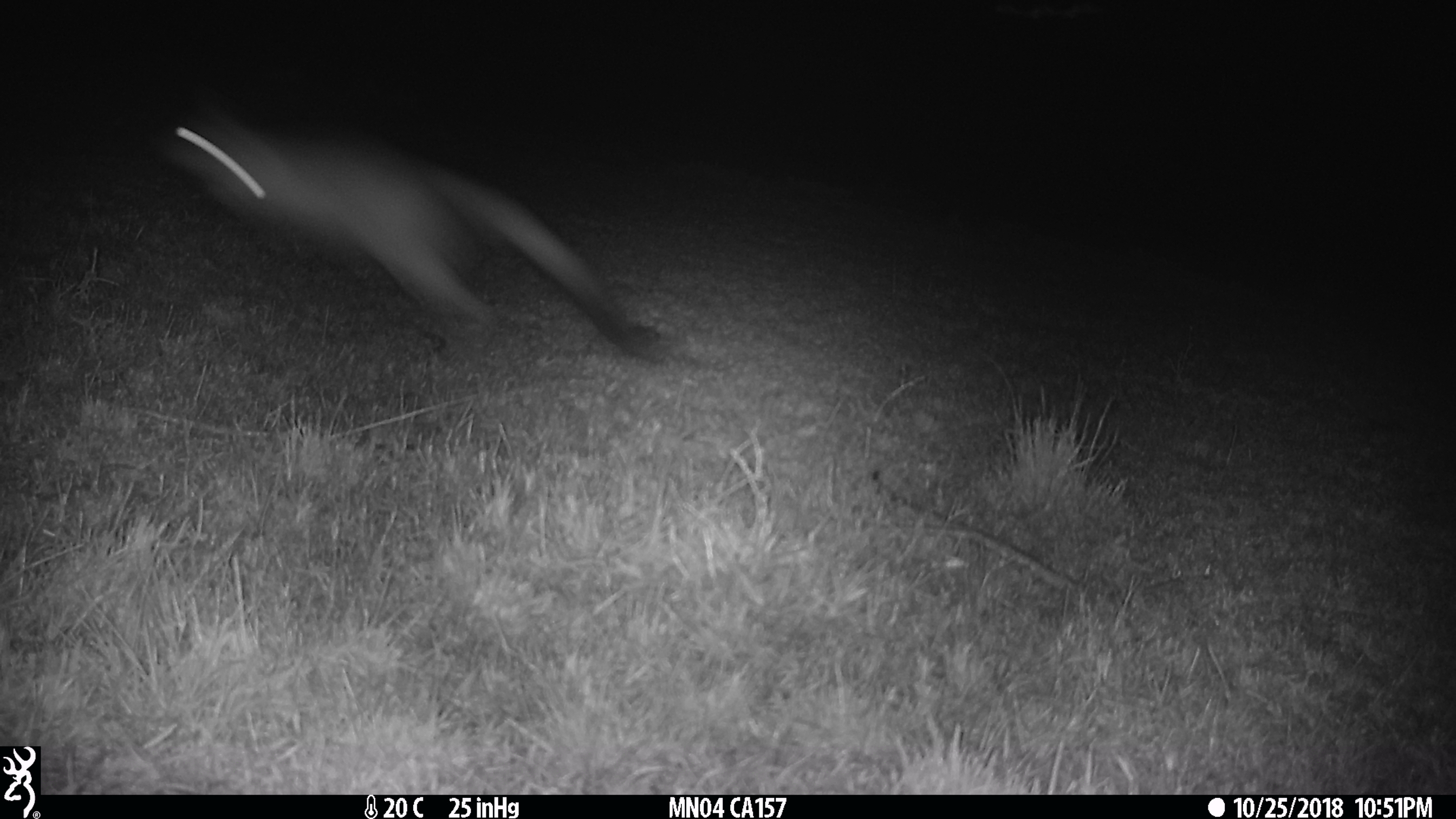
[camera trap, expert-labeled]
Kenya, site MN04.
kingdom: Animalia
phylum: Chordata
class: Mammalia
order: Rodentia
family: Pedetidae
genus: Pedetes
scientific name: Pedetes capensis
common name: springhare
Springhare (Pedetes capensis).